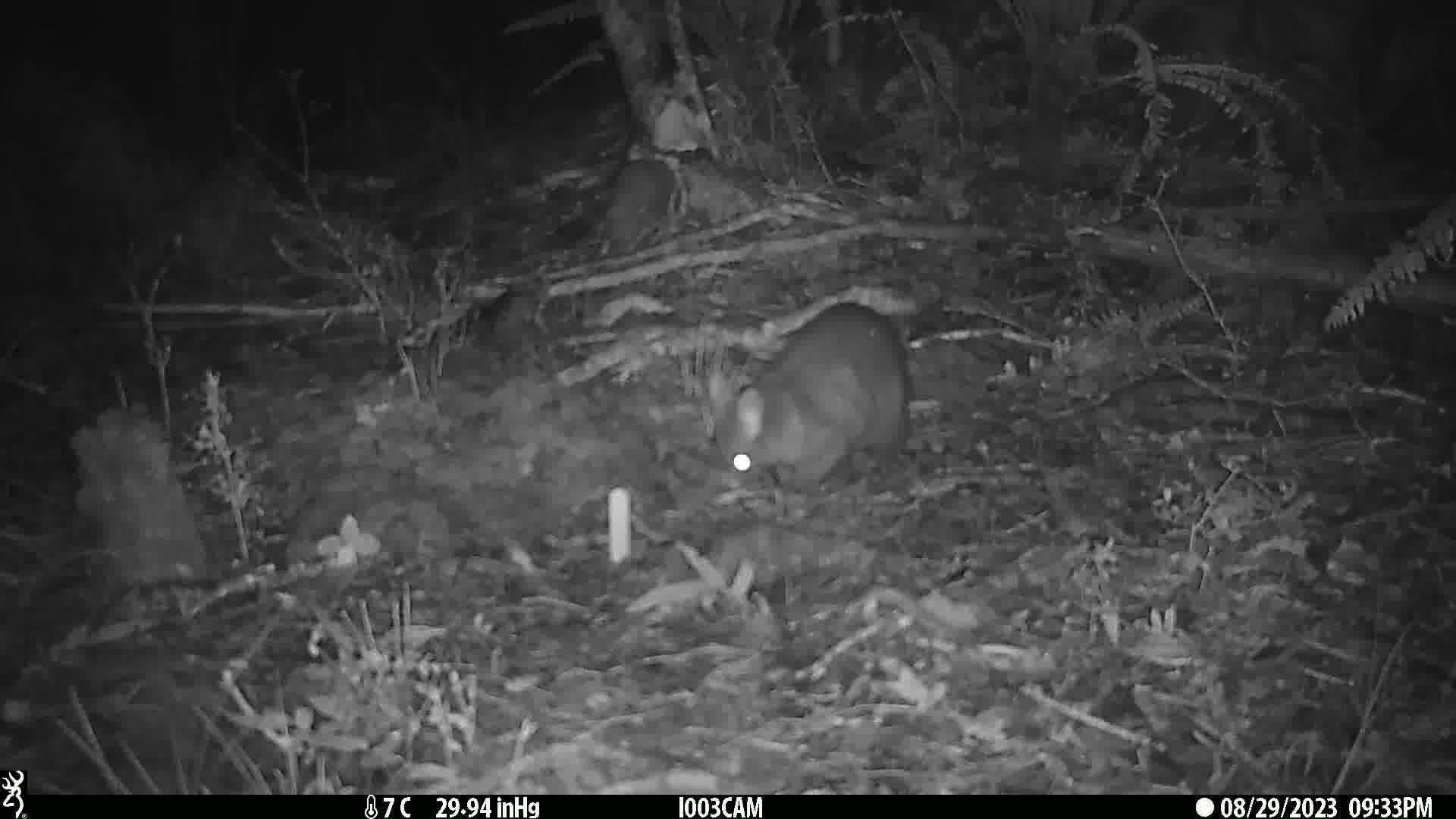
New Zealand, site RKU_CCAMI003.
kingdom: Animalia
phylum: Chordata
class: Mammalia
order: Diprotodontia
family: Phalangeridae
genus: Trichosurus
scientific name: Trichosurus vulpecula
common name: common brushtail possum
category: possum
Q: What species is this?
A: Possum (common brushtail possum) (Trichosurus vulpecula).